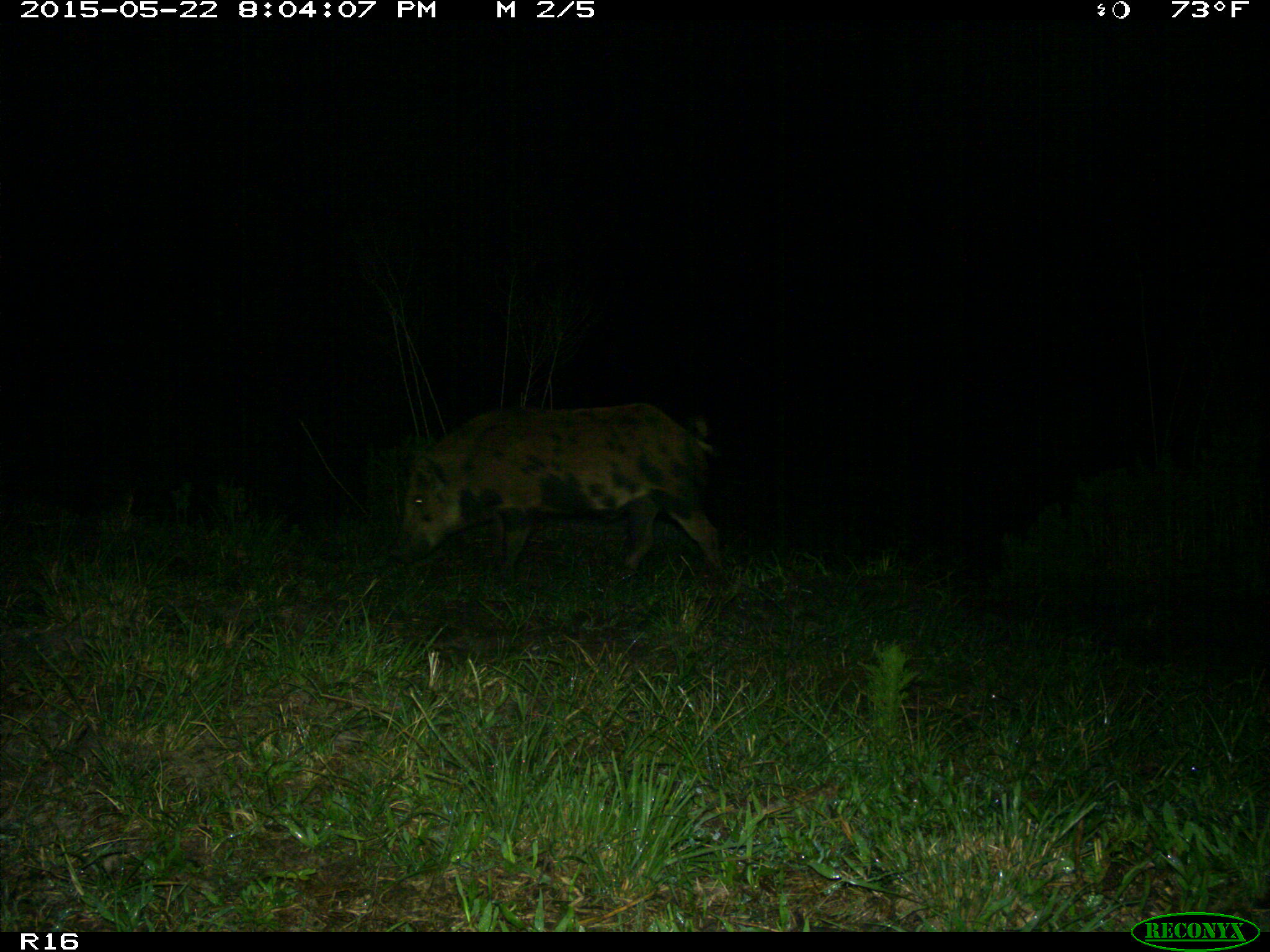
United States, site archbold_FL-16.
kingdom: Animalia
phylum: Chordata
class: Mammalia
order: Artiodactyla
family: Suidae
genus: Sus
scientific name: Sus scrofa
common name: wild boar